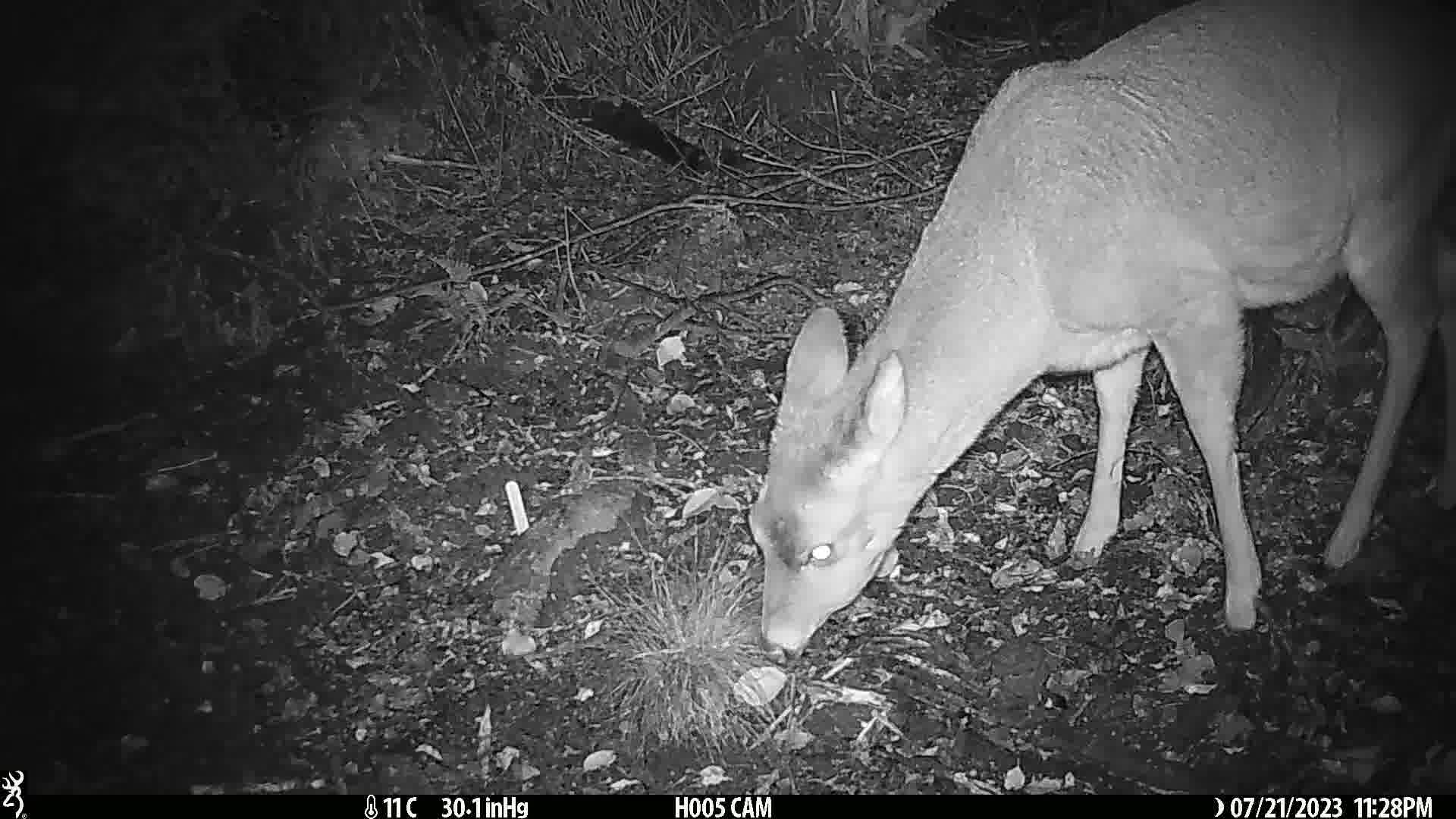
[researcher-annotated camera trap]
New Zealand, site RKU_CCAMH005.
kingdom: Animalia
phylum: Chordata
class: Mammalia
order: Artiodactyla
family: Cervidae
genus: Odocoileus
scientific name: Odocoileus virginianus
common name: white-tailed deer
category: white tailed deer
White tailed deer (white-tailed deer) (Odocoileus virginianus).